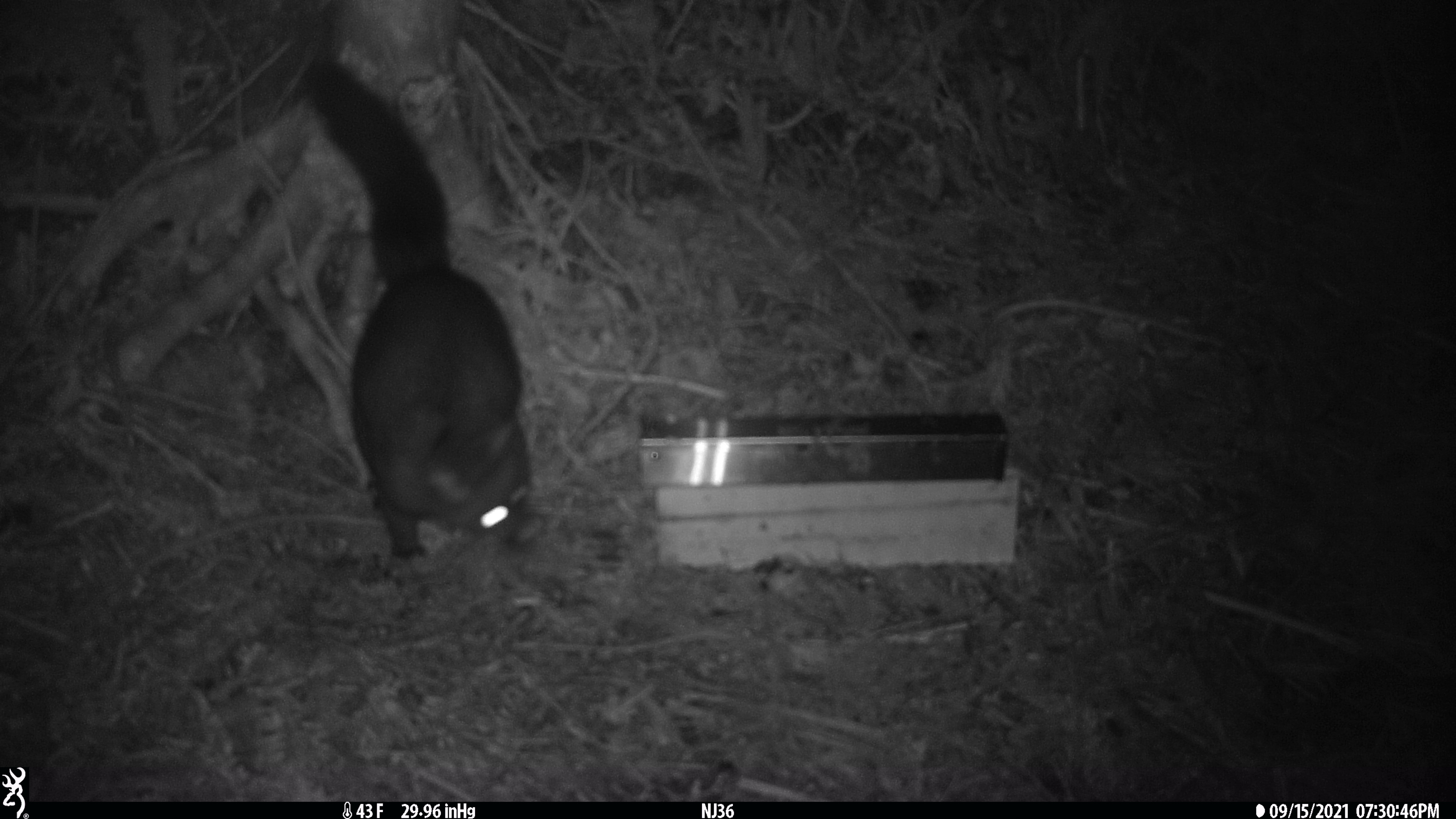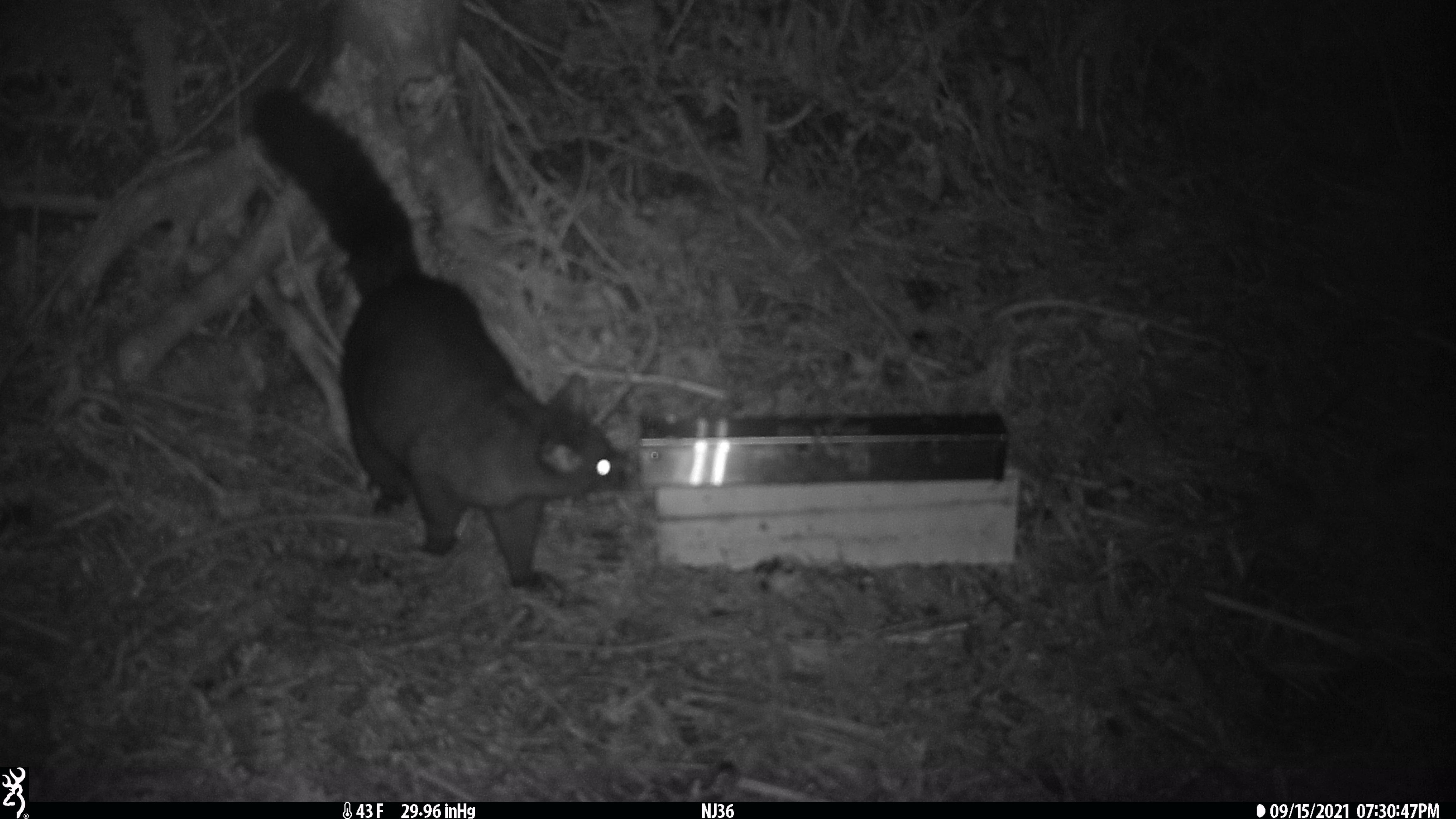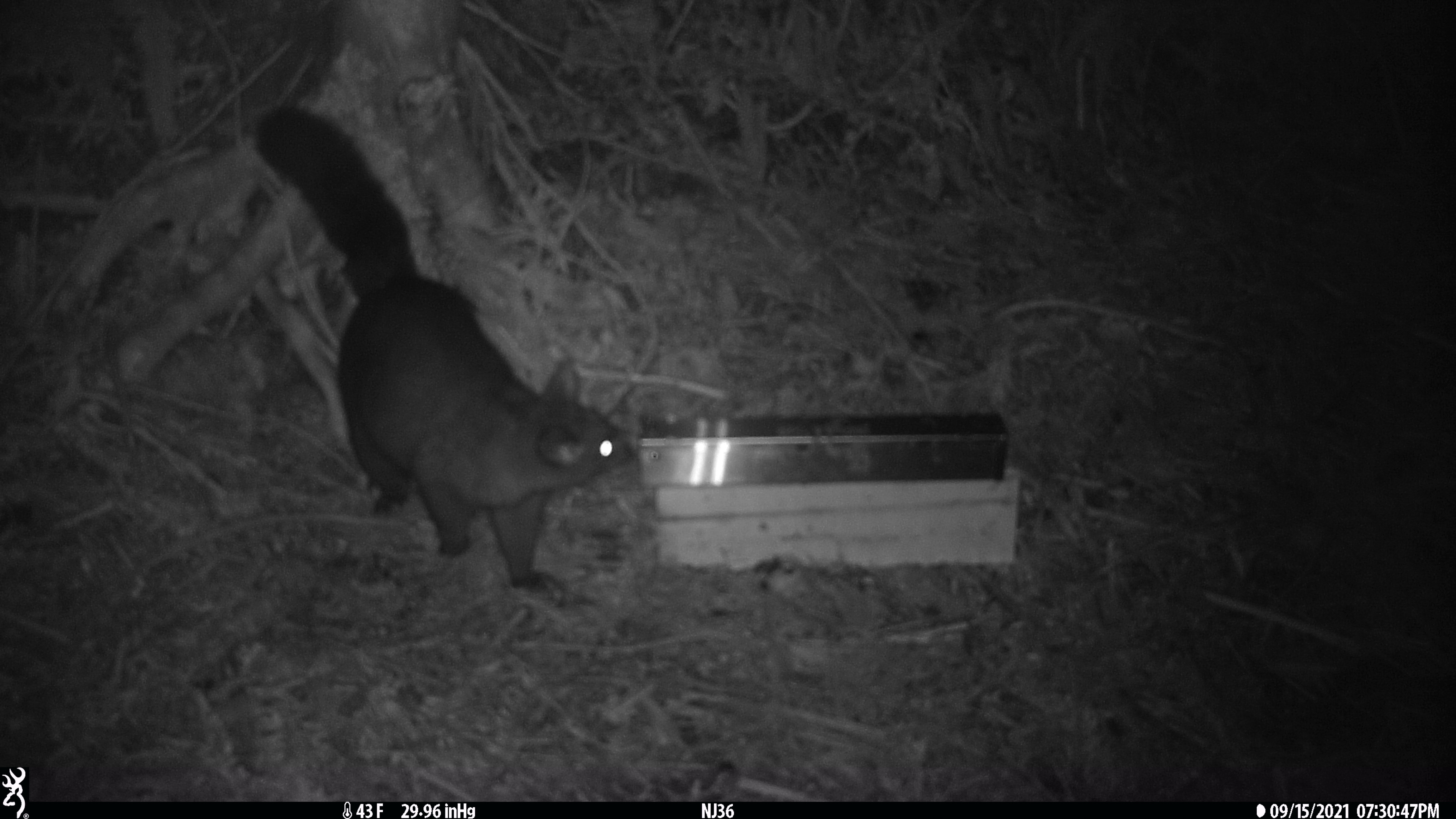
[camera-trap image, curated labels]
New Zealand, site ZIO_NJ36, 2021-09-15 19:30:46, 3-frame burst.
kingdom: Animalia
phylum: Chordata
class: Mammalia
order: Diprotodontia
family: Phalangeridae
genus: Trichosurus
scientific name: Trichosurus vulpecula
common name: common brushtail possum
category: possum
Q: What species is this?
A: Possum (common brushtail possum) (Trichosurus vulpecula).